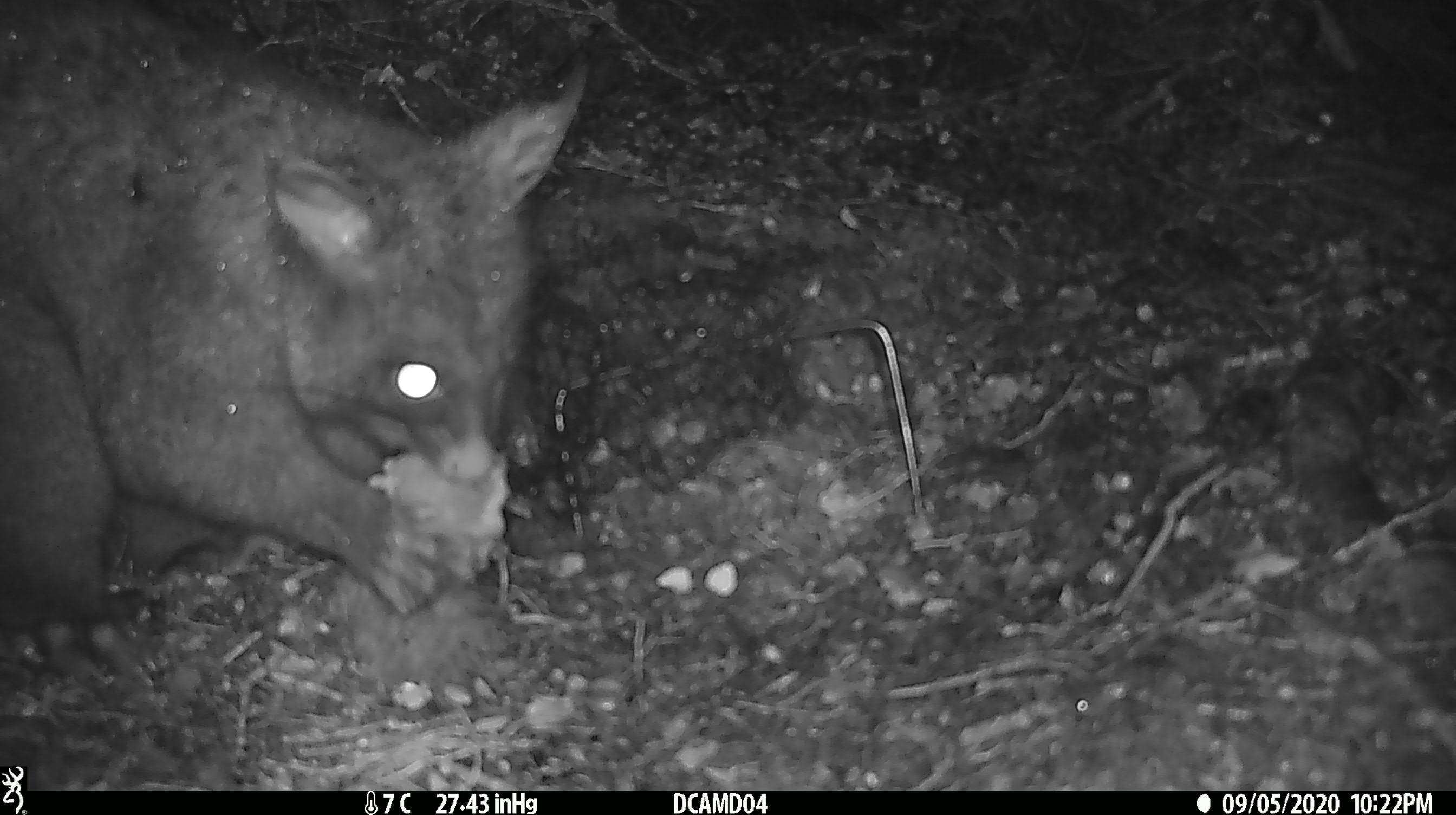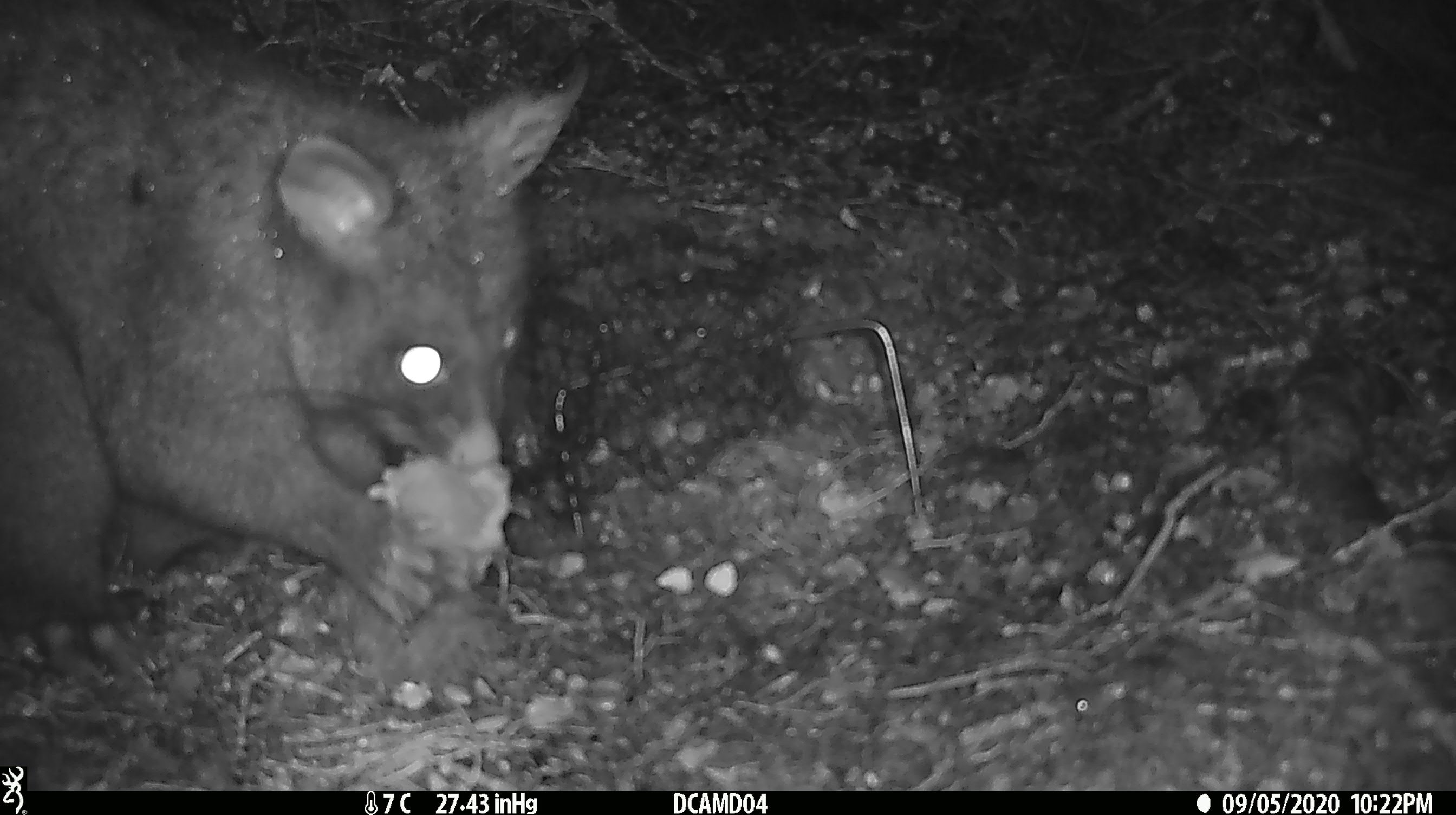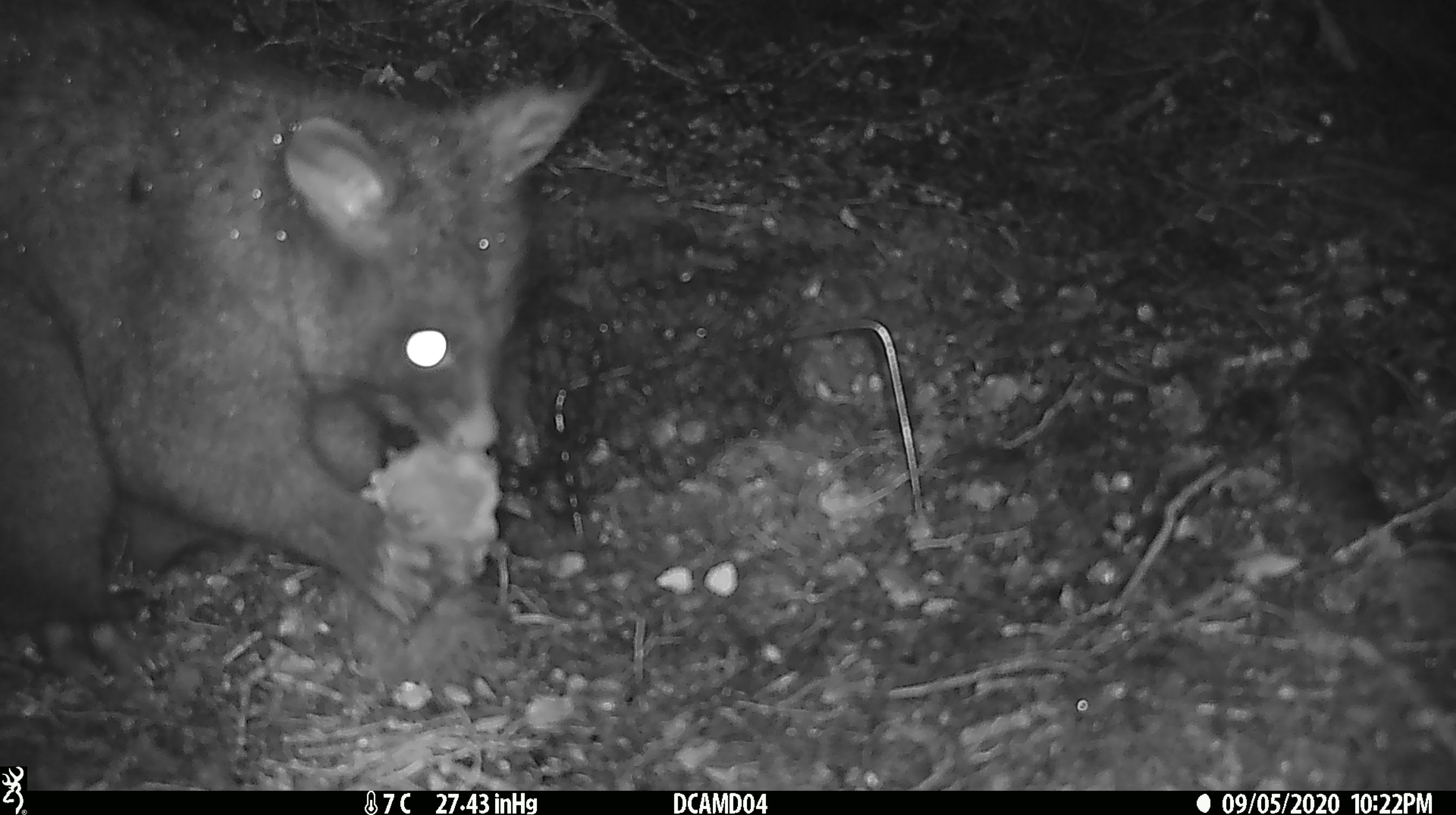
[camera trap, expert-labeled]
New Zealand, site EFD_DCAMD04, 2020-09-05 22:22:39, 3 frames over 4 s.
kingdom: Animalia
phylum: Chordata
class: Mammalia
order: Diprotodontia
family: Phalangeridae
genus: Trichosurus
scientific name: Trichosurus vulpecula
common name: common brushtail possum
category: possum